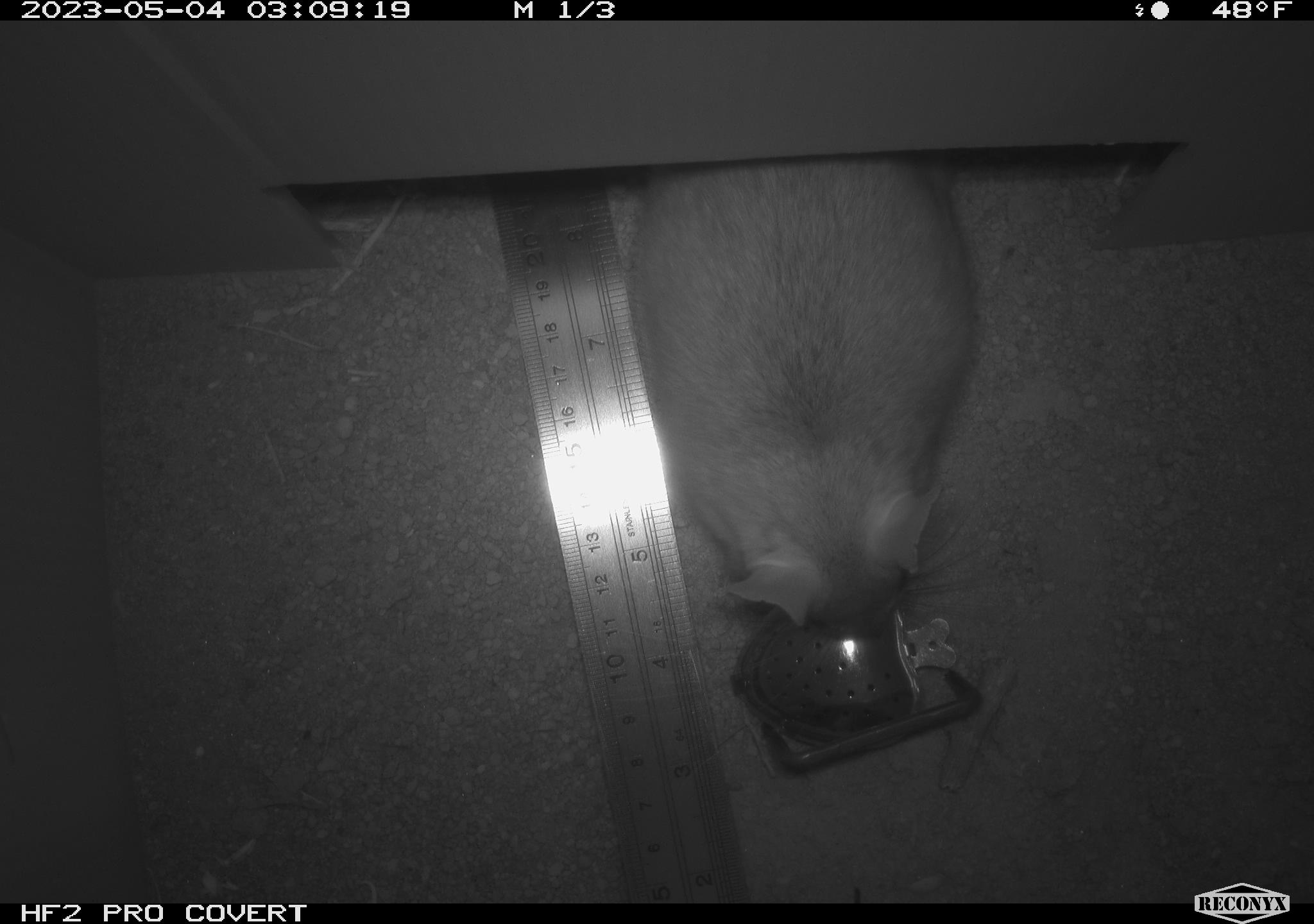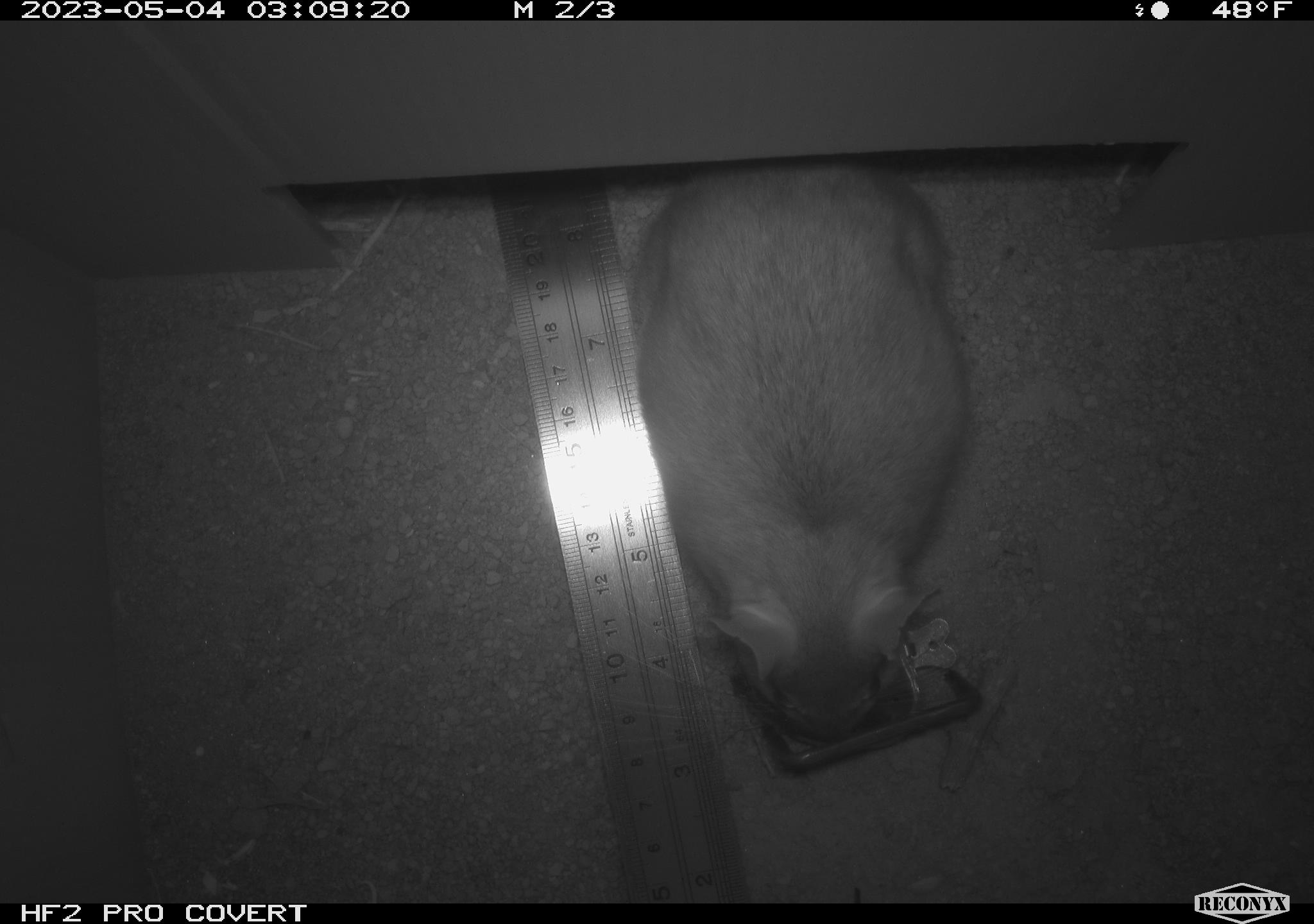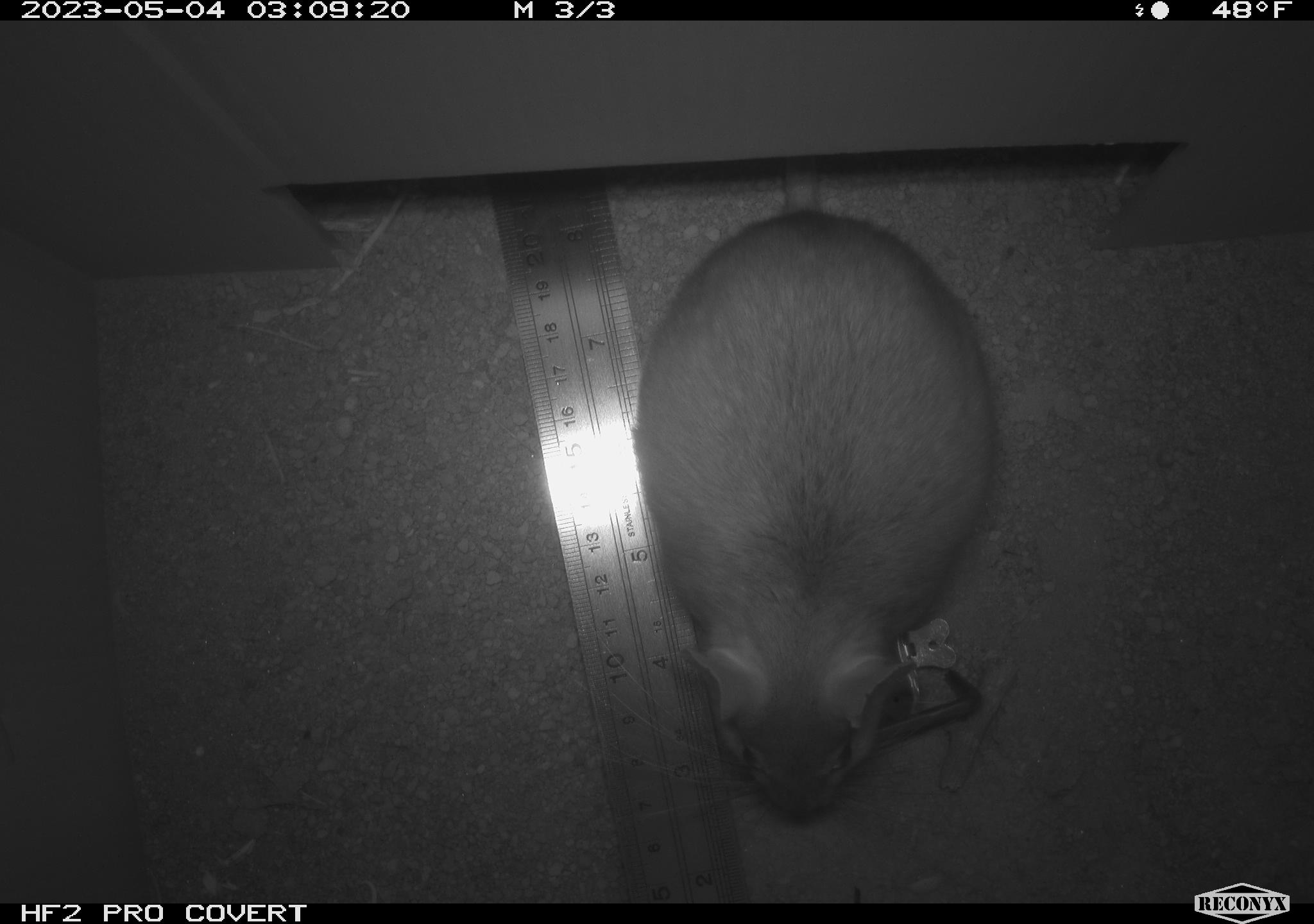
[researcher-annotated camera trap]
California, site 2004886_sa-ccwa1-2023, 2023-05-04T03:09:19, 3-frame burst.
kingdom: Animalia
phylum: Chordata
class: Mammalia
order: Rodentia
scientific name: Rodentia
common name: rodent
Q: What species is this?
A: Rodent (Rodentia).